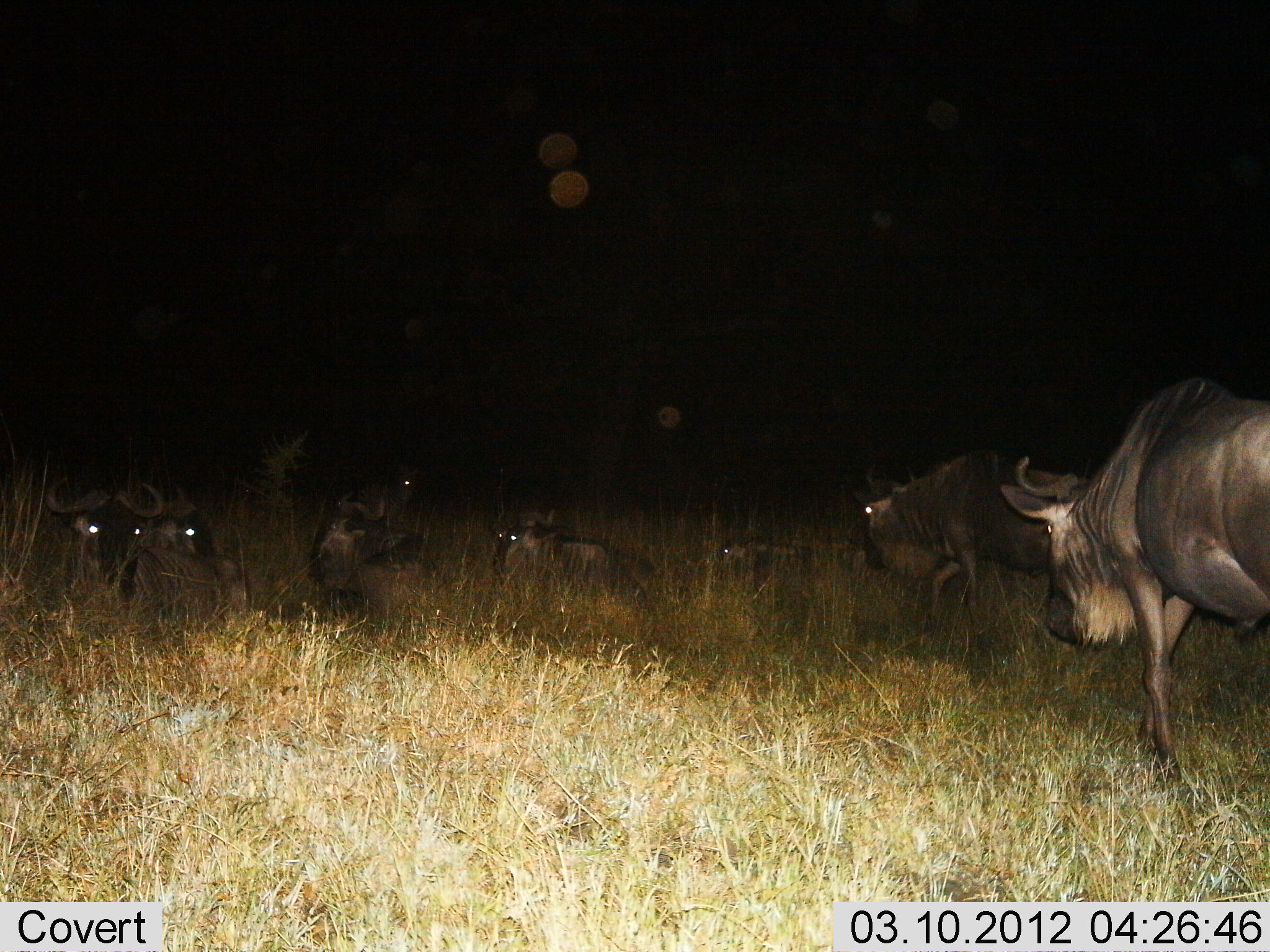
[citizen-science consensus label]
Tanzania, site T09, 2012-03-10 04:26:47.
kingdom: Animalia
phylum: Chordata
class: Mammalia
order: Artiodactyla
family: Bovidae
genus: Connochaetes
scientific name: Connochaetes taurinus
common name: blue wildebeest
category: wildebeest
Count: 7.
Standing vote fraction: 56%.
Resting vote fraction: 100%.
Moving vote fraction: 28%.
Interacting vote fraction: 0%.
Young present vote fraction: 0%.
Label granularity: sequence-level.